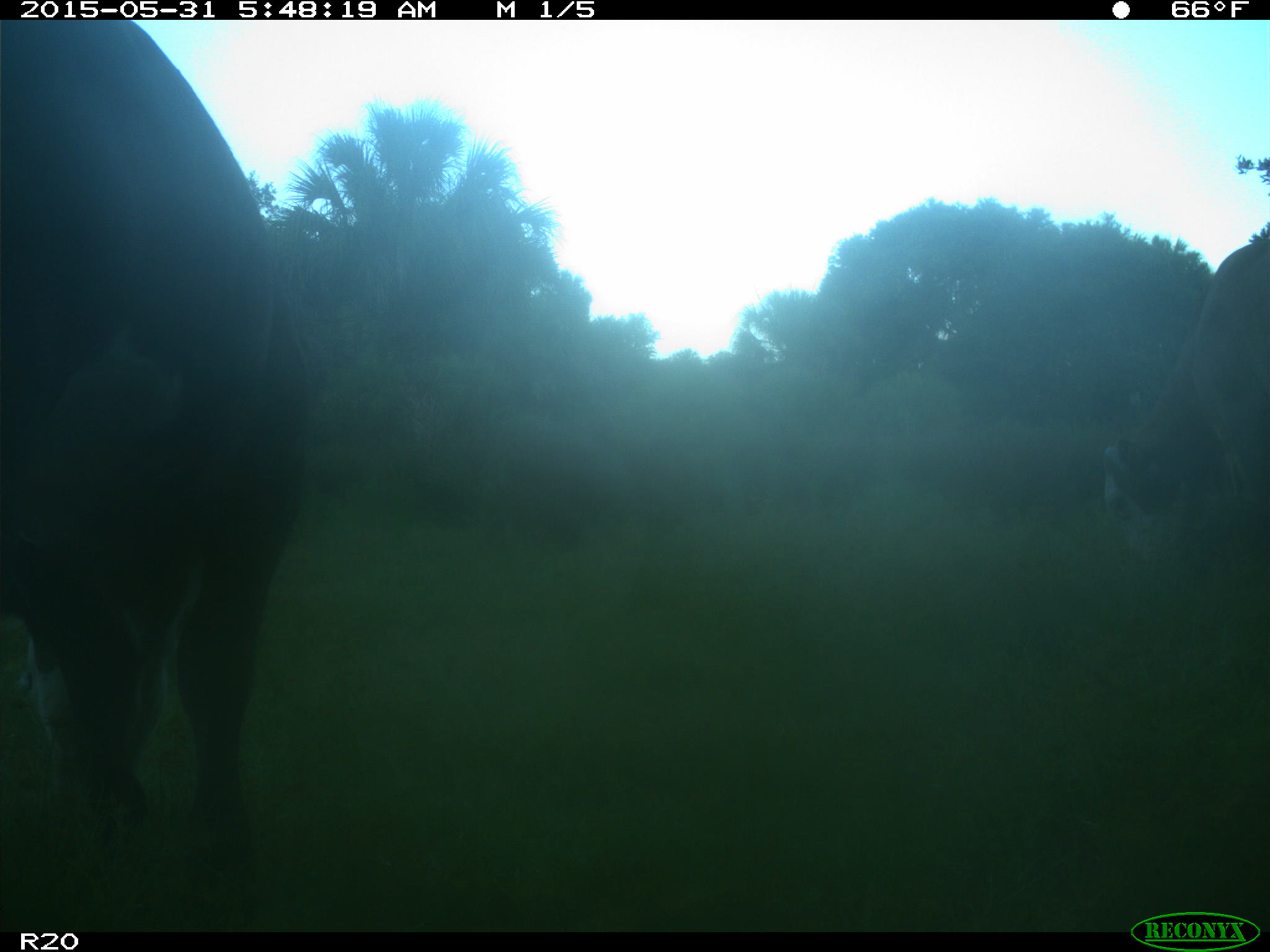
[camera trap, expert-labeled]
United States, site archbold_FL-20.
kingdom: Animalia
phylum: Chordata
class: Mammalia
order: Artiodactyla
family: Bovidae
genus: Bos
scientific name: Bos taurus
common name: domestic cow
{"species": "Bos taurus (domestic cow)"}